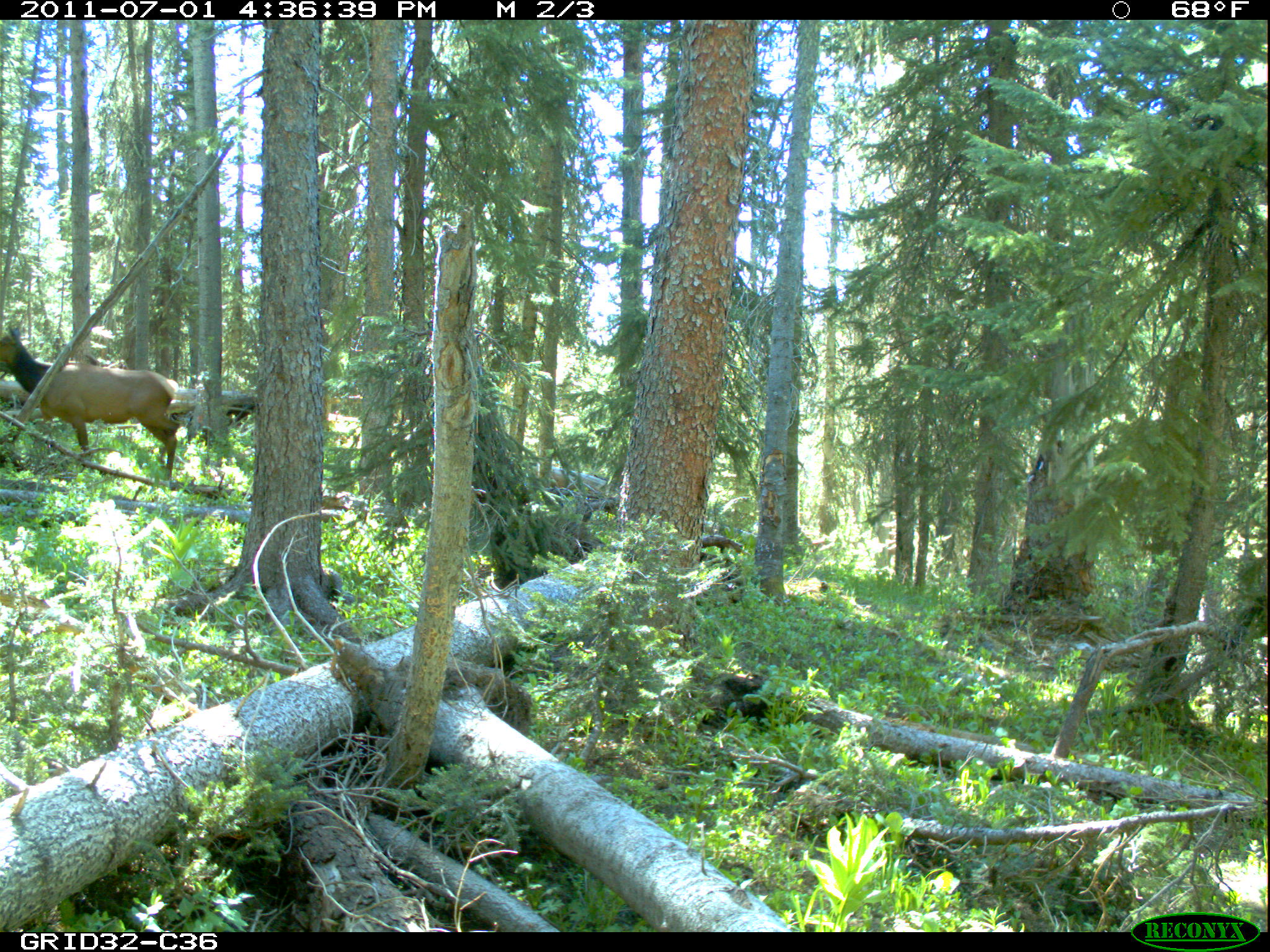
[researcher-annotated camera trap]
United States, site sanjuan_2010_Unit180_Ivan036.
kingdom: Animalia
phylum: Chordata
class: Mammalia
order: Artiodactyla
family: Cervidae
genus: Cervus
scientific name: Cervus elaphus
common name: red deer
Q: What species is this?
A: Cervus elaphus (red deer).